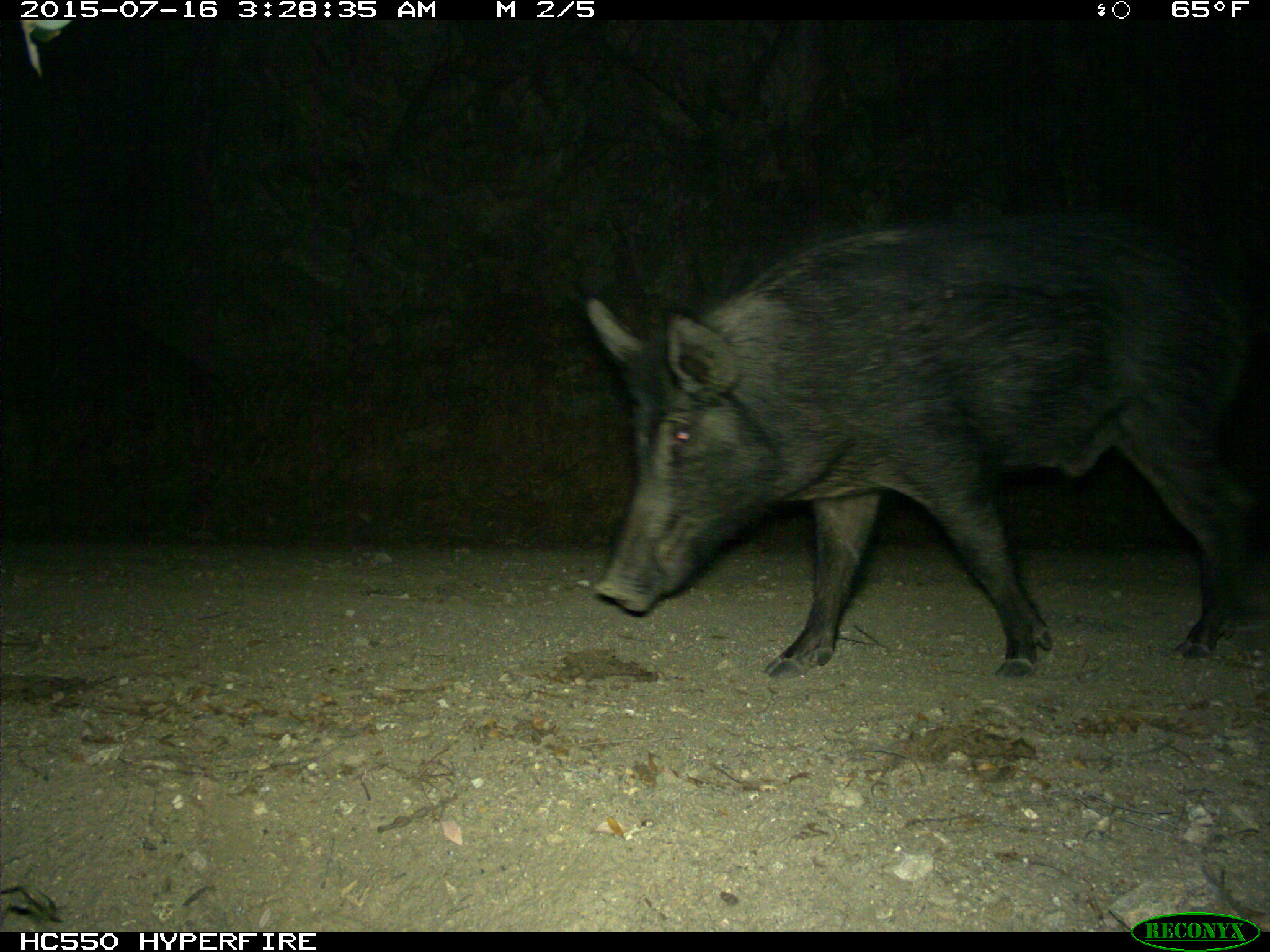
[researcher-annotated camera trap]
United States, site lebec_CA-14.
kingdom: Animalia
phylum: Chordata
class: Mammalia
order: Artiodactyla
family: Suidae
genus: Sus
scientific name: Sus scrofa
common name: wild boar